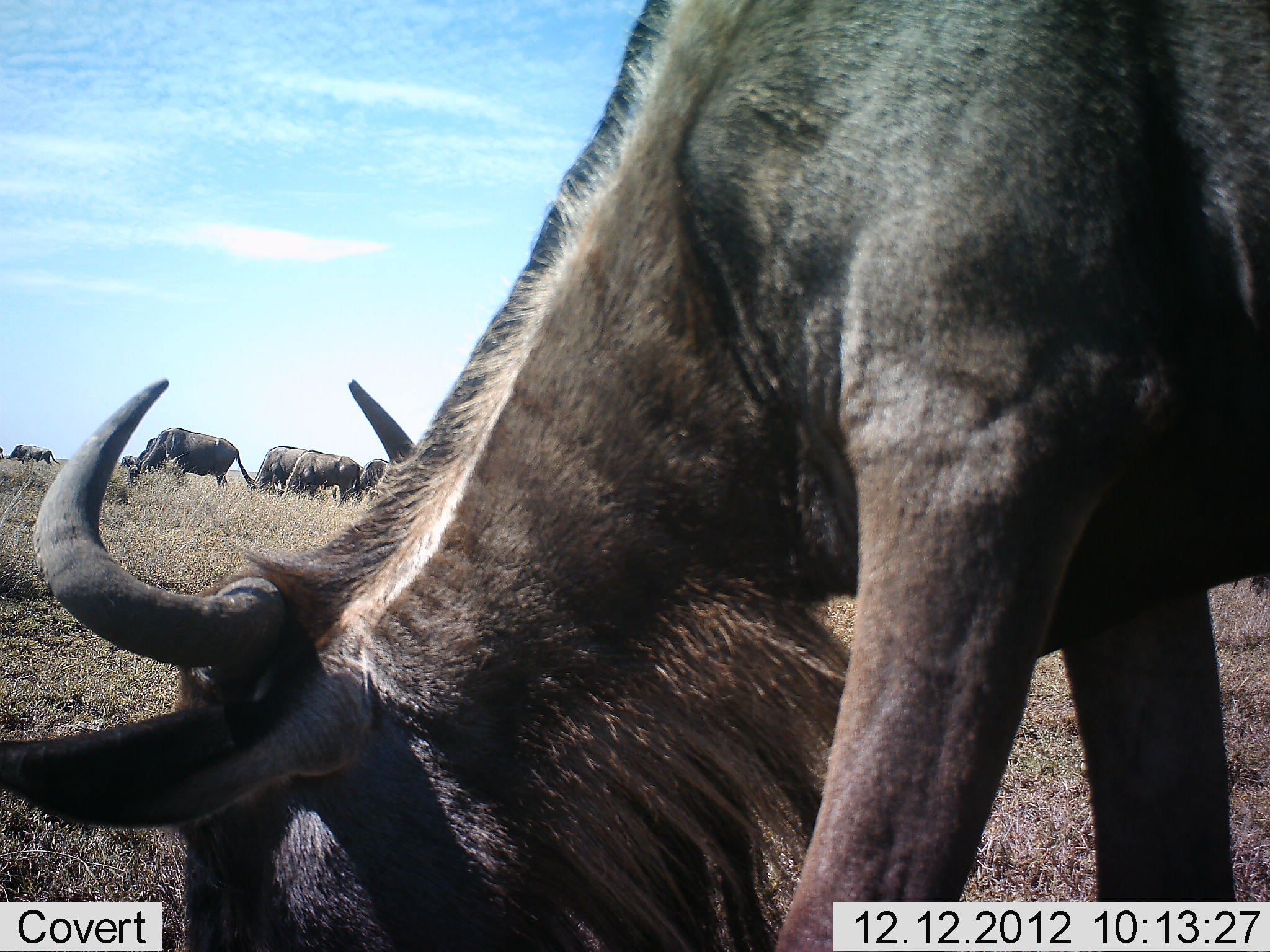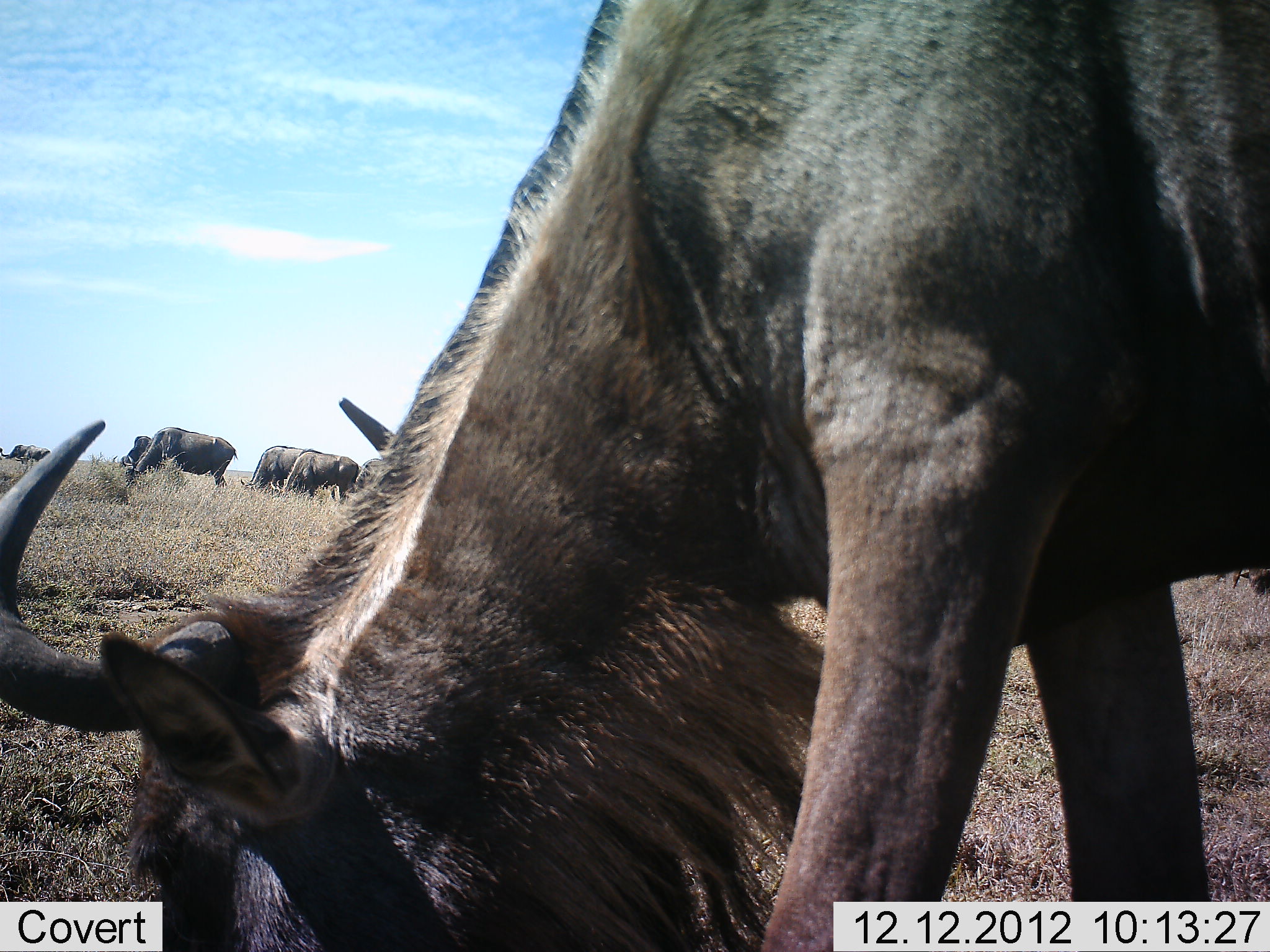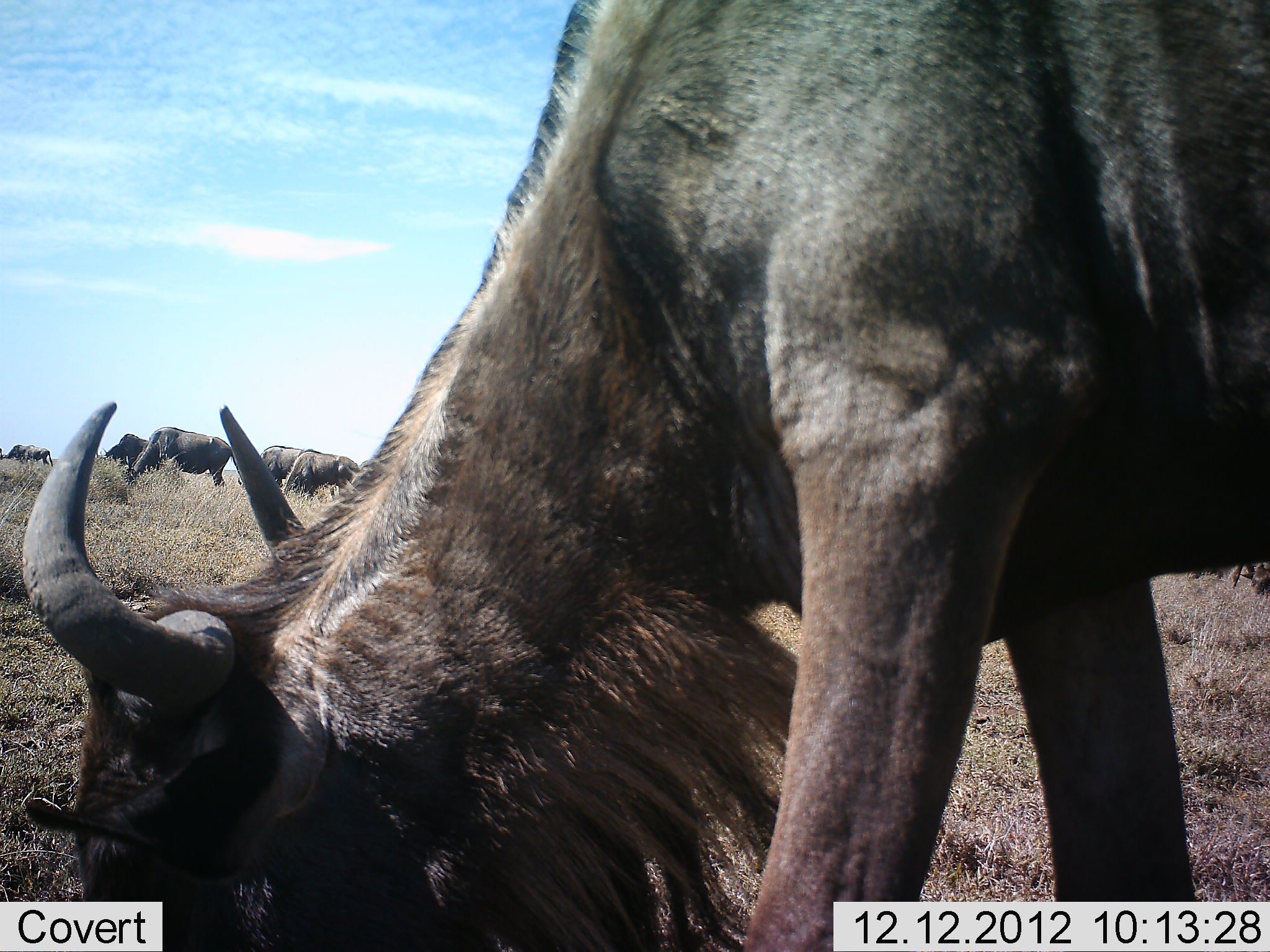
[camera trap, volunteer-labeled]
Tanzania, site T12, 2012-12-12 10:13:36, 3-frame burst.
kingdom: Animalia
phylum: Chordata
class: Mammalia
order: Artiodactyla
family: Bovidae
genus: Connochaetes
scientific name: Connochaetes taurinus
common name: blue wildebeest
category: wildebeest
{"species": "wildebeest (blue wildebeest) (Connochaetes taurinus)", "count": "7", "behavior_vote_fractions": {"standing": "10%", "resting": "0%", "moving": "0%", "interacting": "0%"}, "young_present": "0%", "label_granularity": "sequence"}